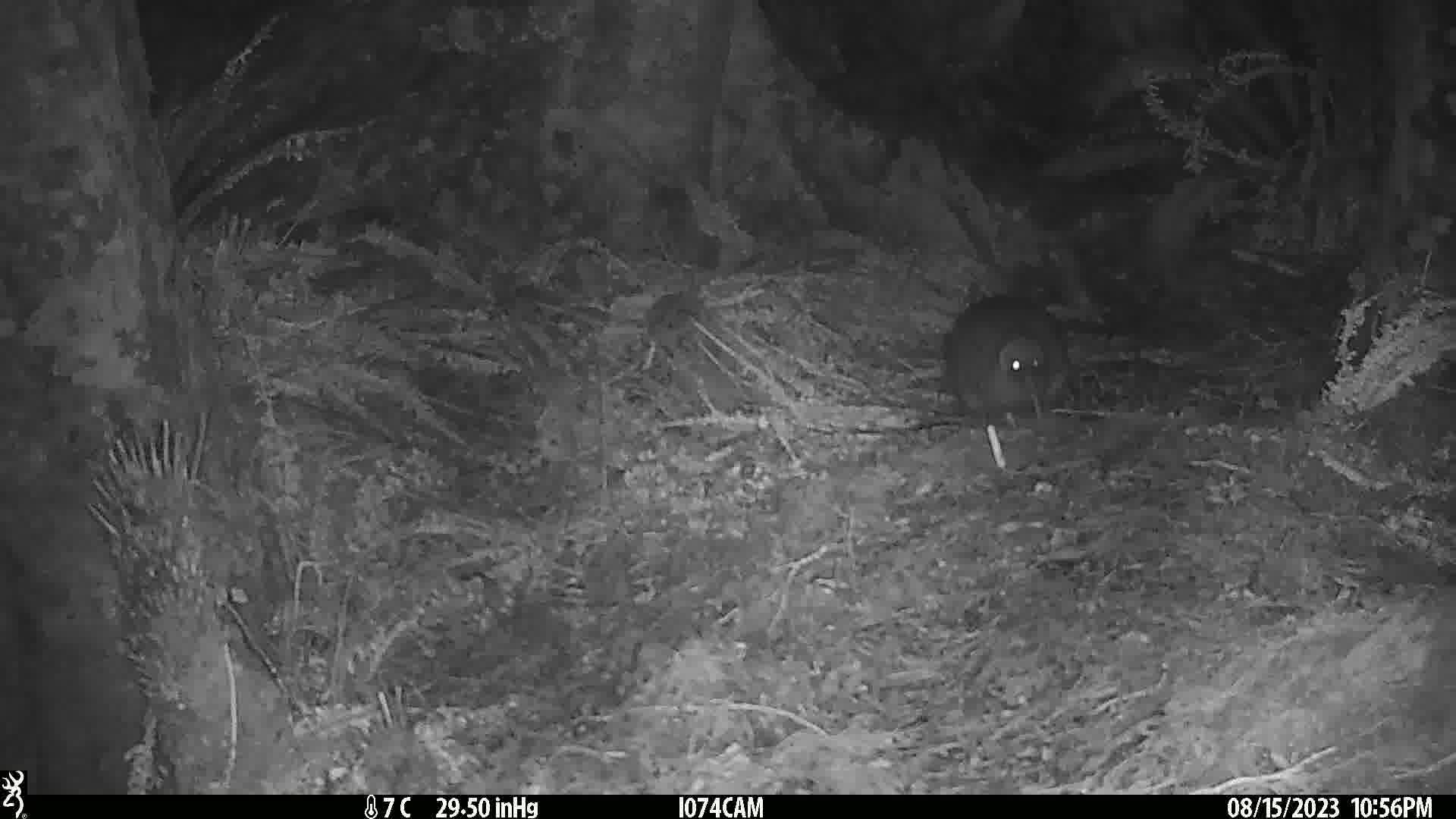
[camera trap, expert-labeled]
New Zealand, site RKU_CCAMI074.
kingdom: Animalia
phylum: Chordata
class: Aves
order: Apterygiformes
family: Apterygidae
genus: Apteryx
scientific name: Apteryx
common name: kiwi